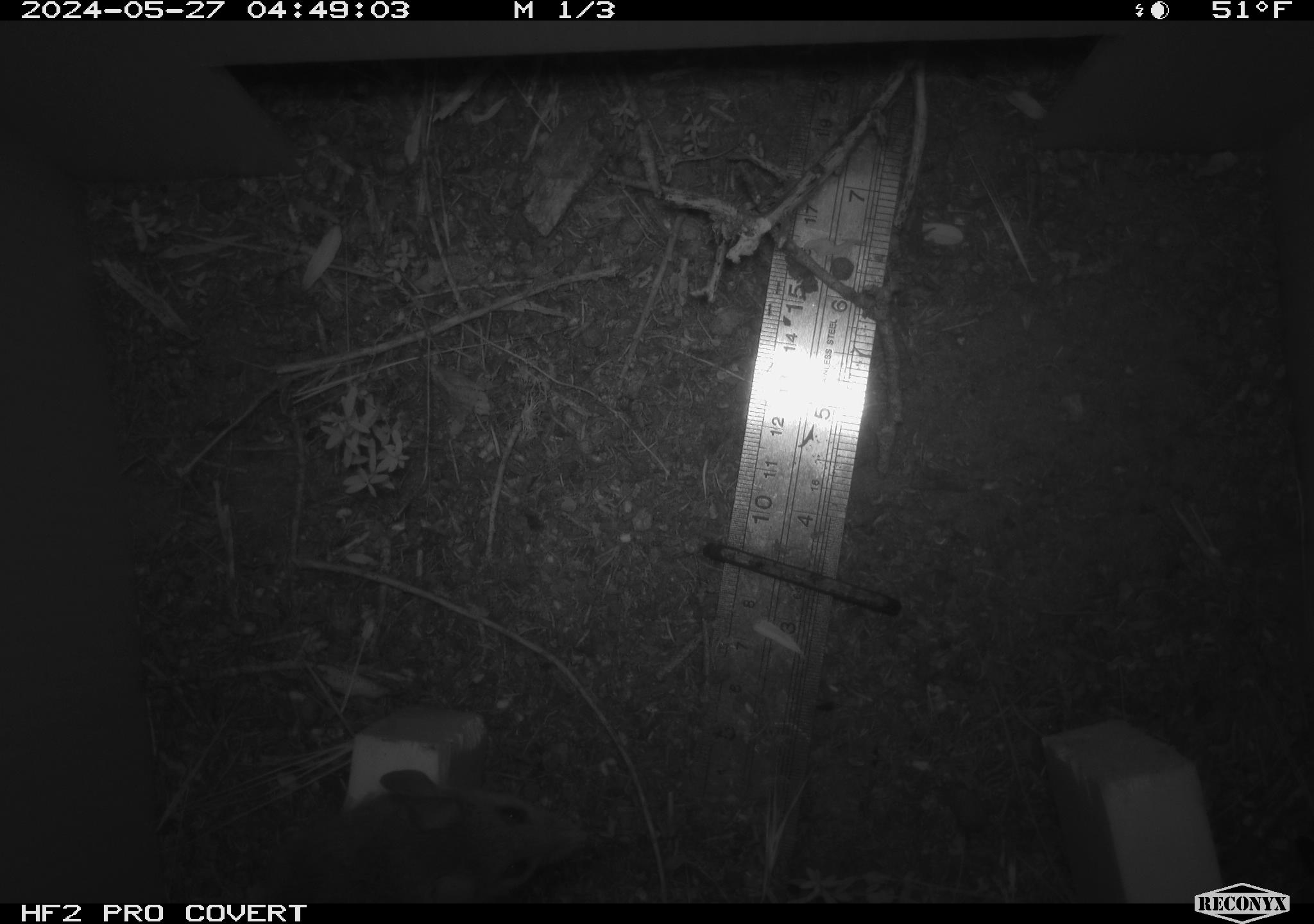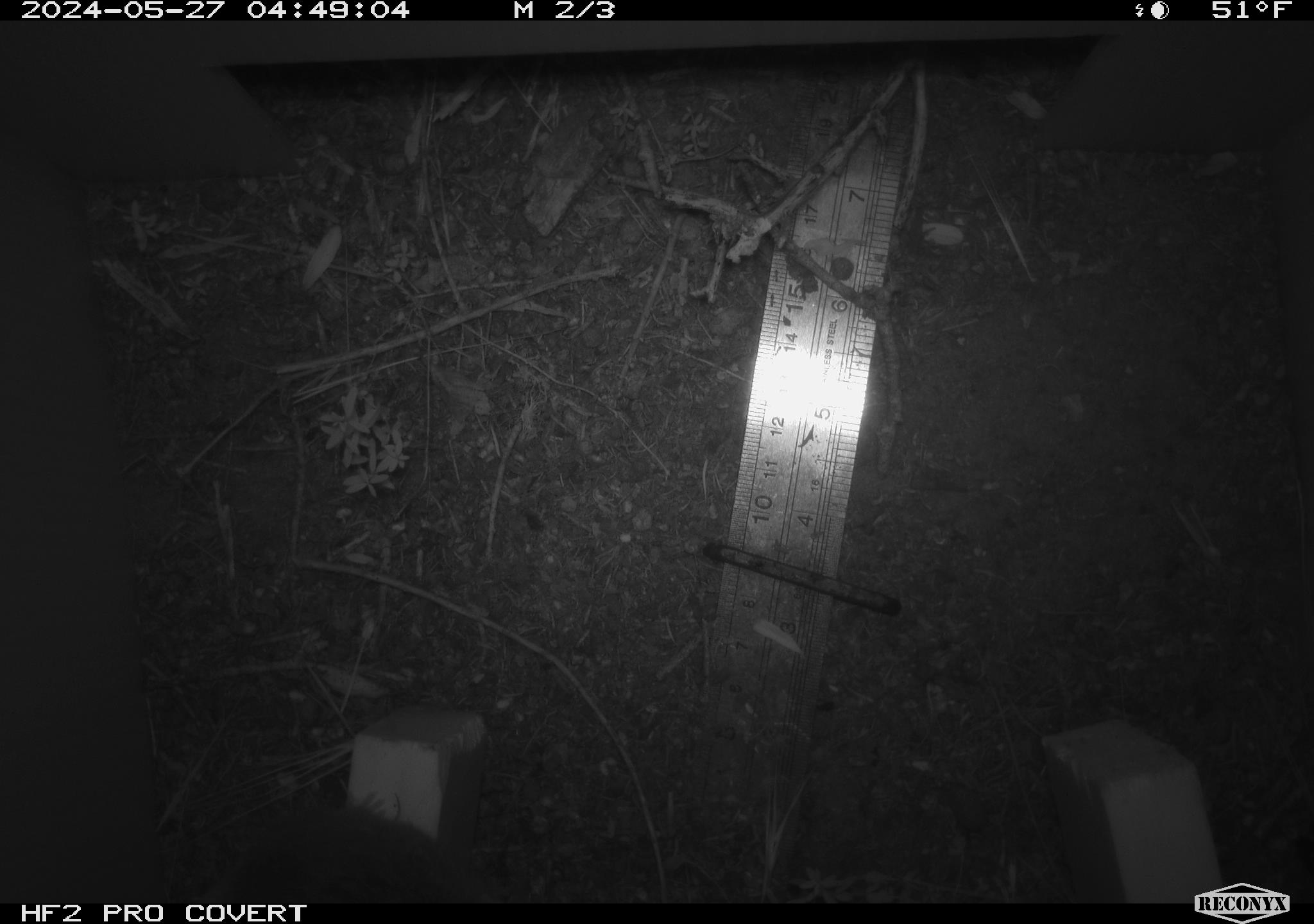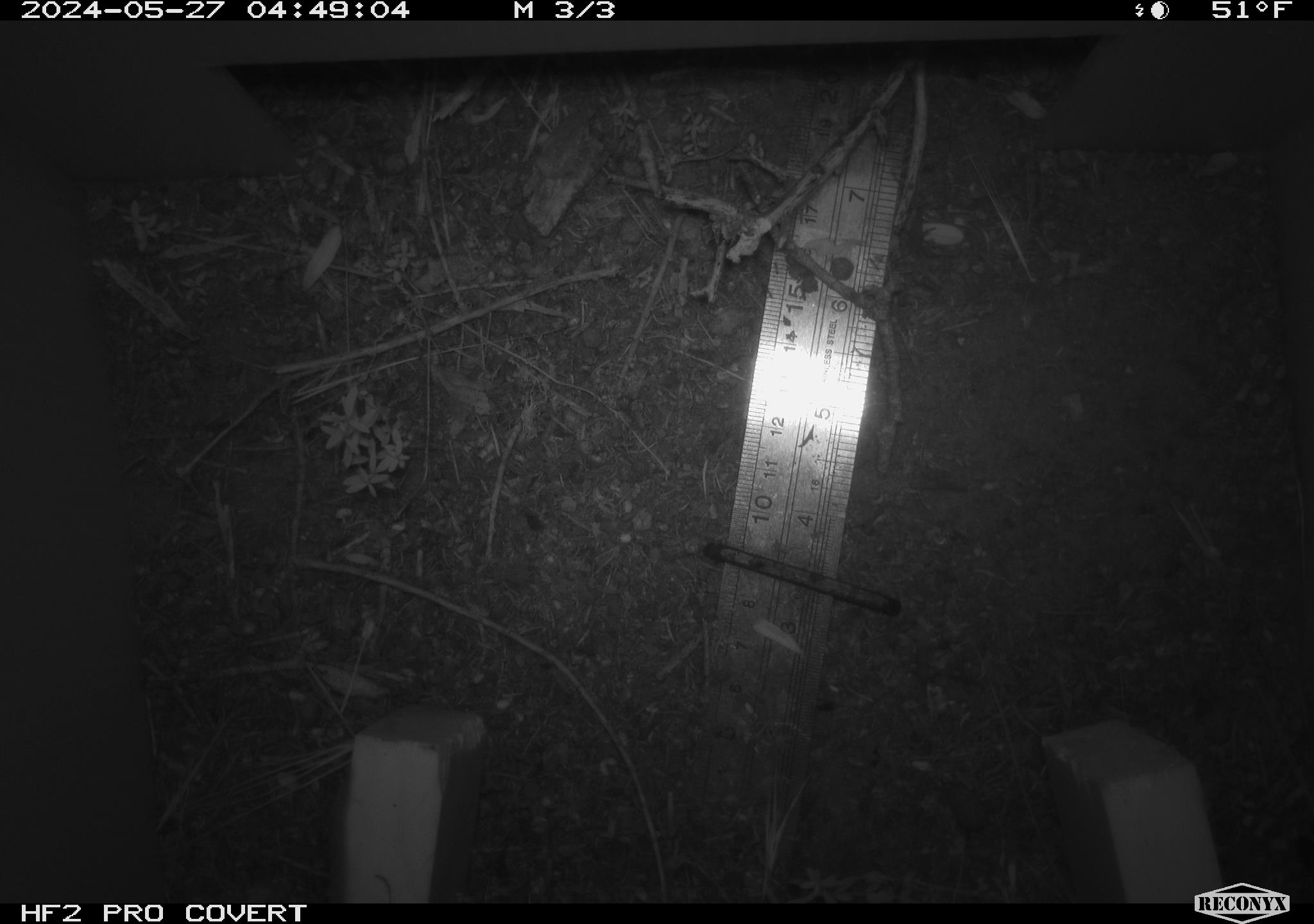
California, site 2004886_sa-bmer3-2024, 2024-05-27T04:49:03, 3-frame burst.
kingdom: Animalia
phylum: Chordata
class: Mammalia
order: Rodentia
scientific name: Rodentia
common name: mouse species